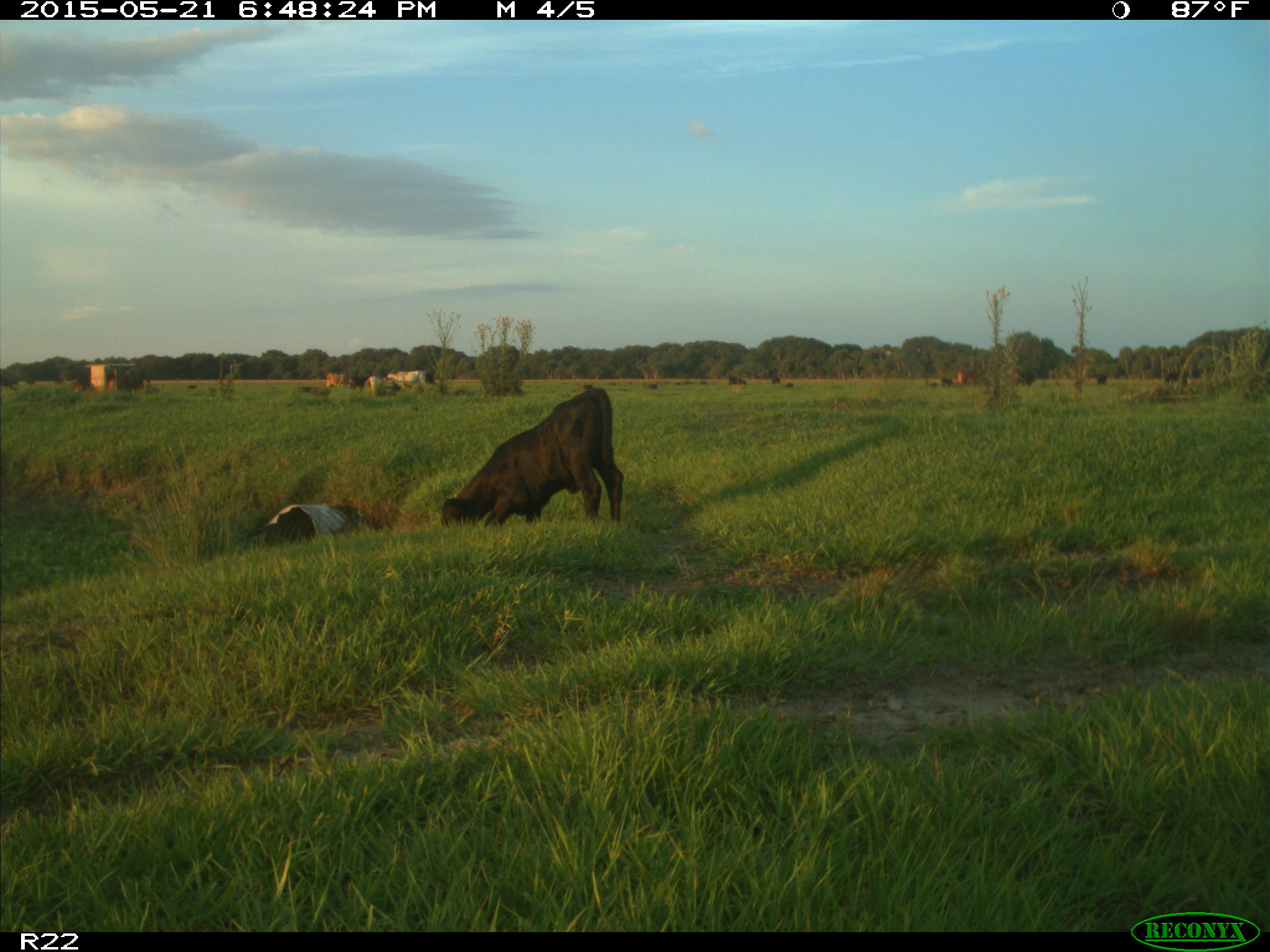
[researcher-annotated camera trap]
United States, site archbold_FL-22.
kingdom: Animalia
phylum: Chordata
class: Mammalia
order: Artiodactyla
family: Bovidae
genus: Bos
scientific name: Bos taurus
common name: domestic cow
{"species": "Bos taurus (domestic cow)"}